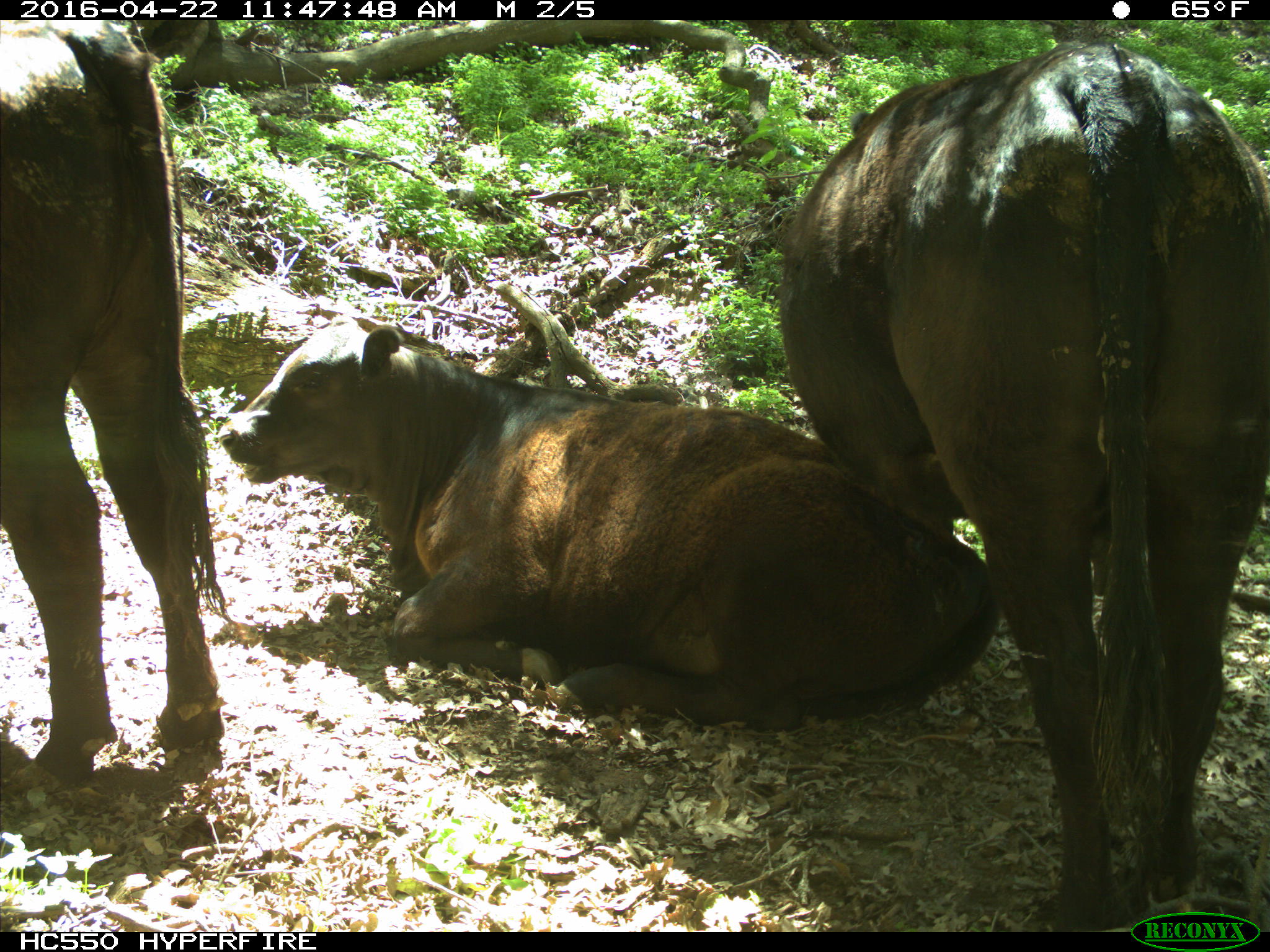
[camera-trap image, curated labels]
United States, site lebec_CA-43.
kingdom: Animalia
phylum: Chordata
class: Mammalia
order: Artiodactyla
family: Bovidae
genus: Bos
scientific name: Bos taurus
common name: domestic cow